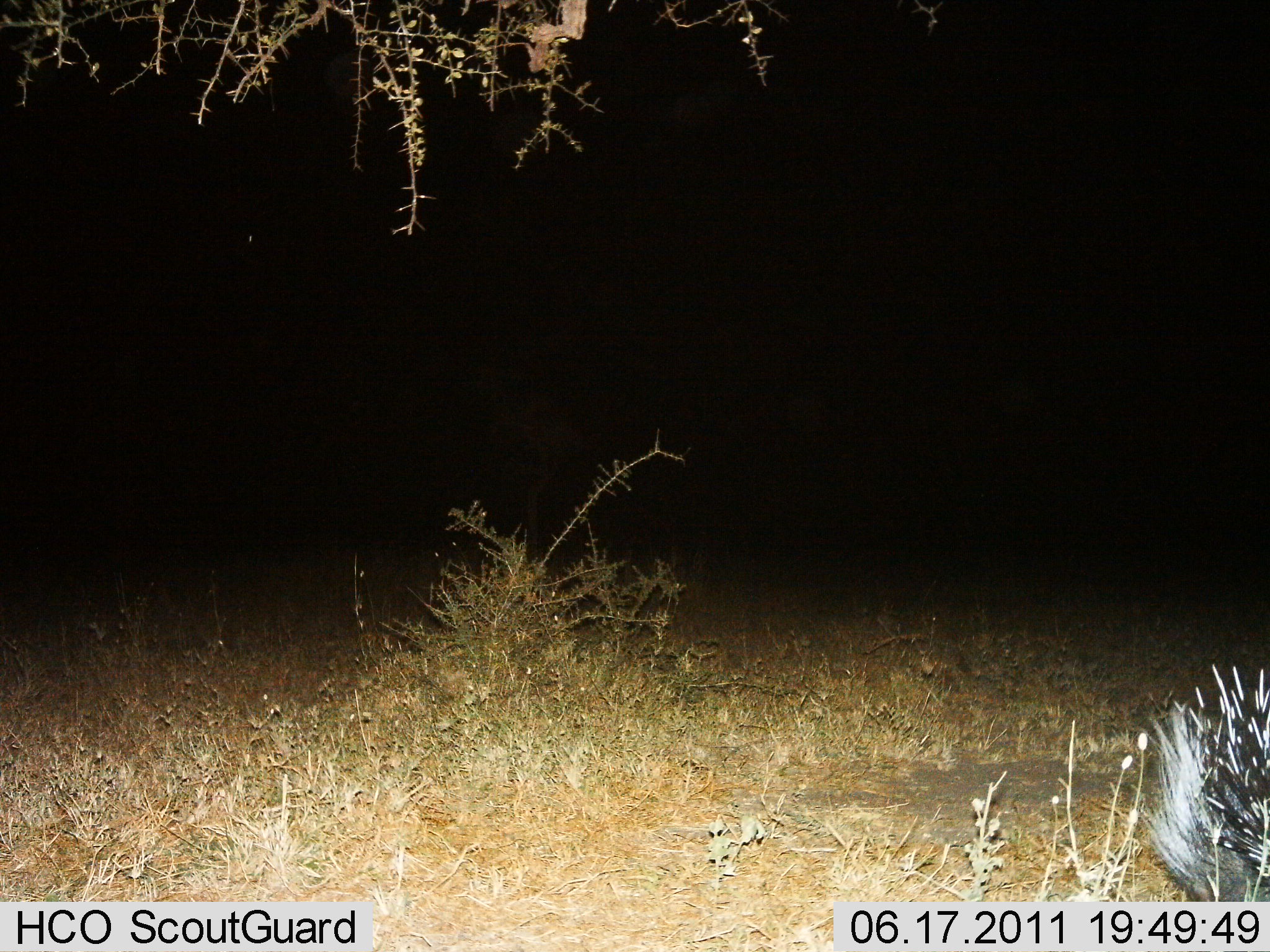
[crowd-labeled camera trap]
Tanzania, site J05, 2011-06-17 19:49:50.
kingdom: Animalia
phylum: Chordata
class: Mammalia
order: Rodentia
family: Hystricidae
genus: Hystrix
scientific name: Hystrix cristata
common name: crested porcupine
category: porcupine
Porcupine (crested porcupine) (Hystrix cristata), count 1. Behavior (volunteer vote fractions): standing 73%, resting 0%, moving 18%, interacting 0%. Young present (vote fraction): 0%. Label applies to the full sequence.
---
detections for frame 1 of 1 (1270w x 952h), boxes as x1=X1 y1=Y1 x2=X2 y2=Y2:
animal: x1=1132 y1=659 x2=1270 y2=951